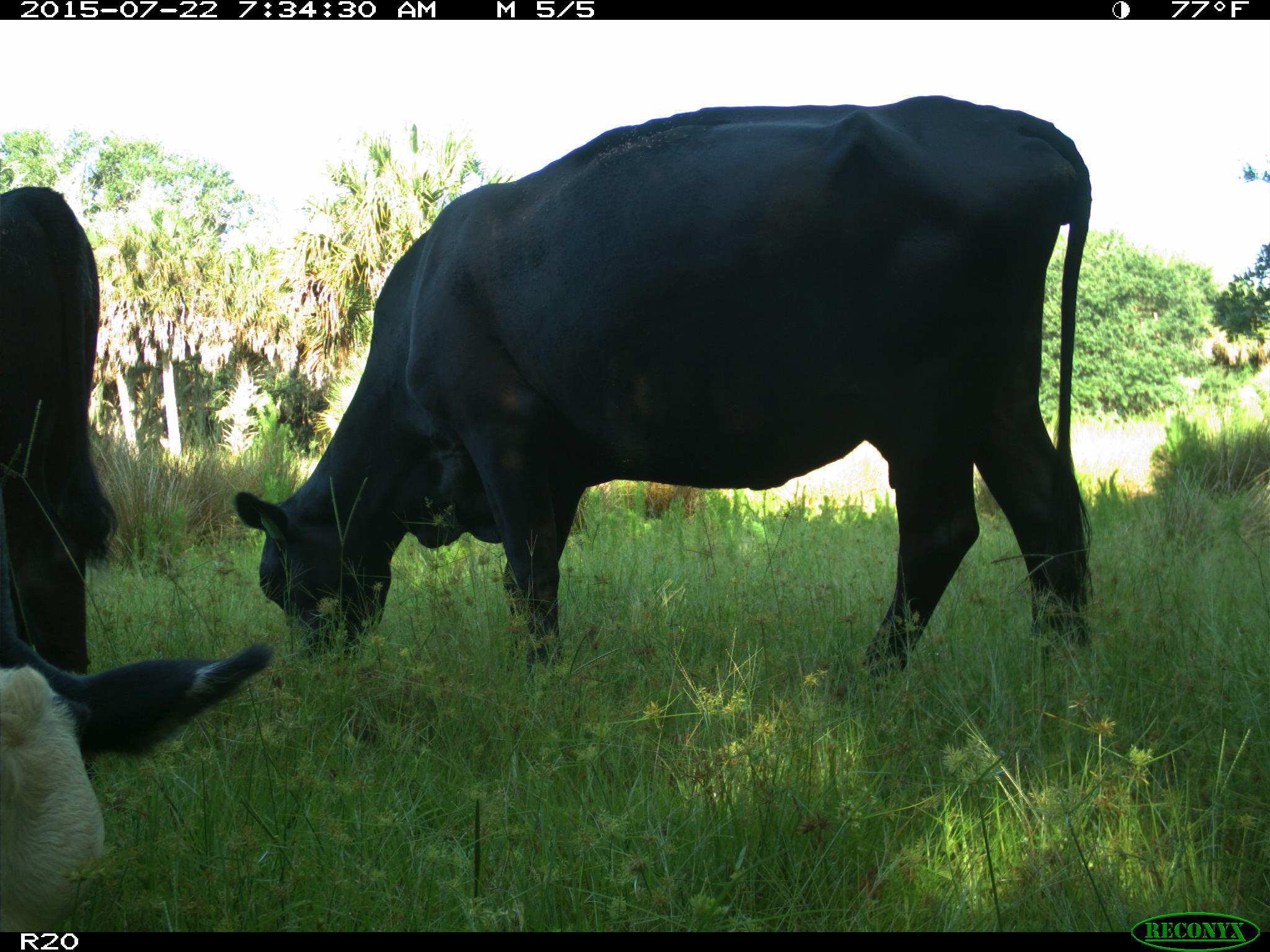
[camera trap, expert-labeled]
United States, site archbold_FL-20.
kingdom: Animalia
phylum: Chordata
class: Mammalia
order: Artiodactyla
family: Bovidae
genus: Bos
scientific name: Bos taurus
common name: domestic cow